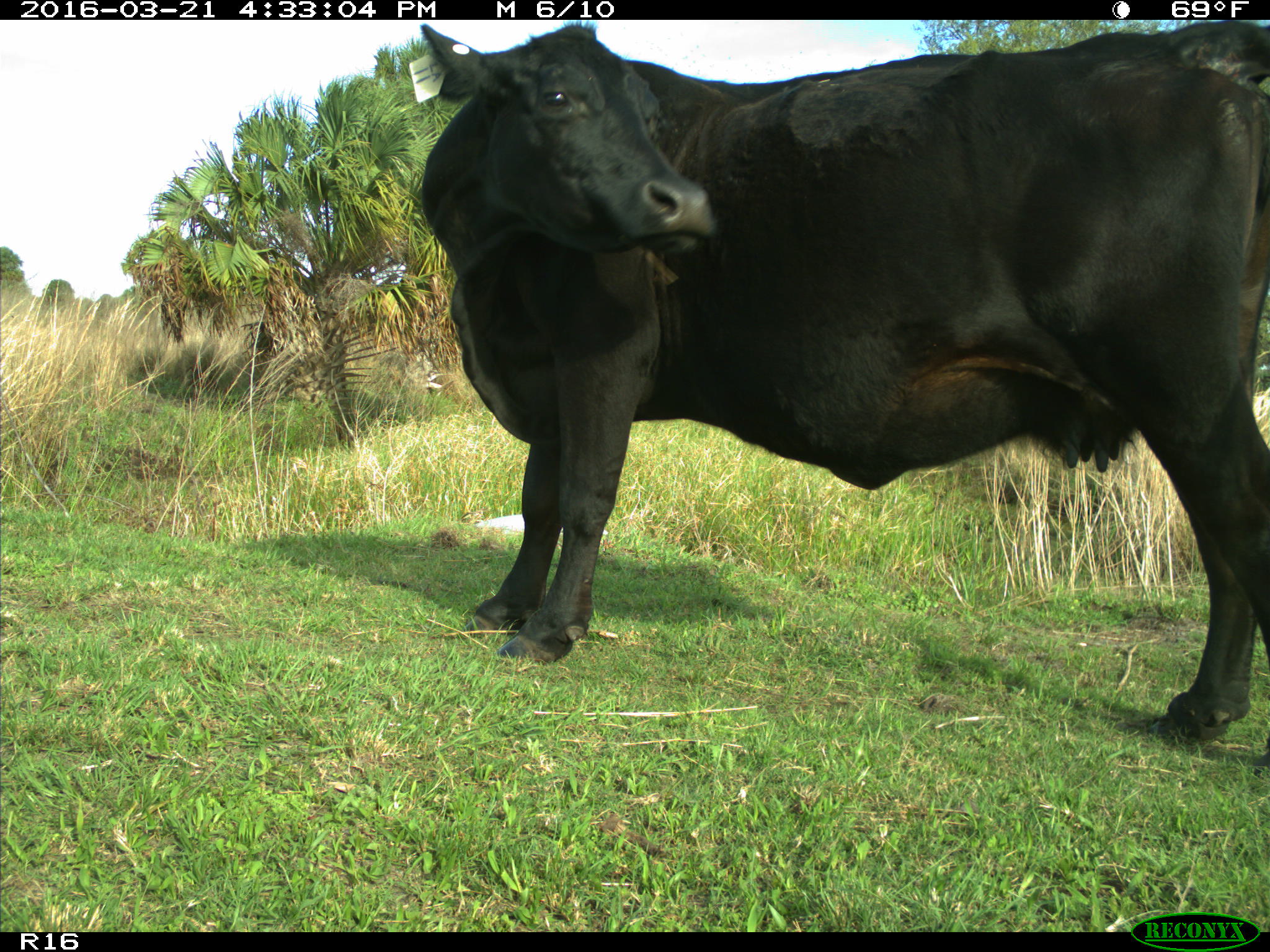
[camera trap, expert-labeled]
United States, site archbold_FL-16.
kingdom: Animalia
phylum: Chordata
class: Mammalia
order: Artiodactyla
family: Bovidae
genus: Bos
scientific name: Bos taurus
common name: domestic cow